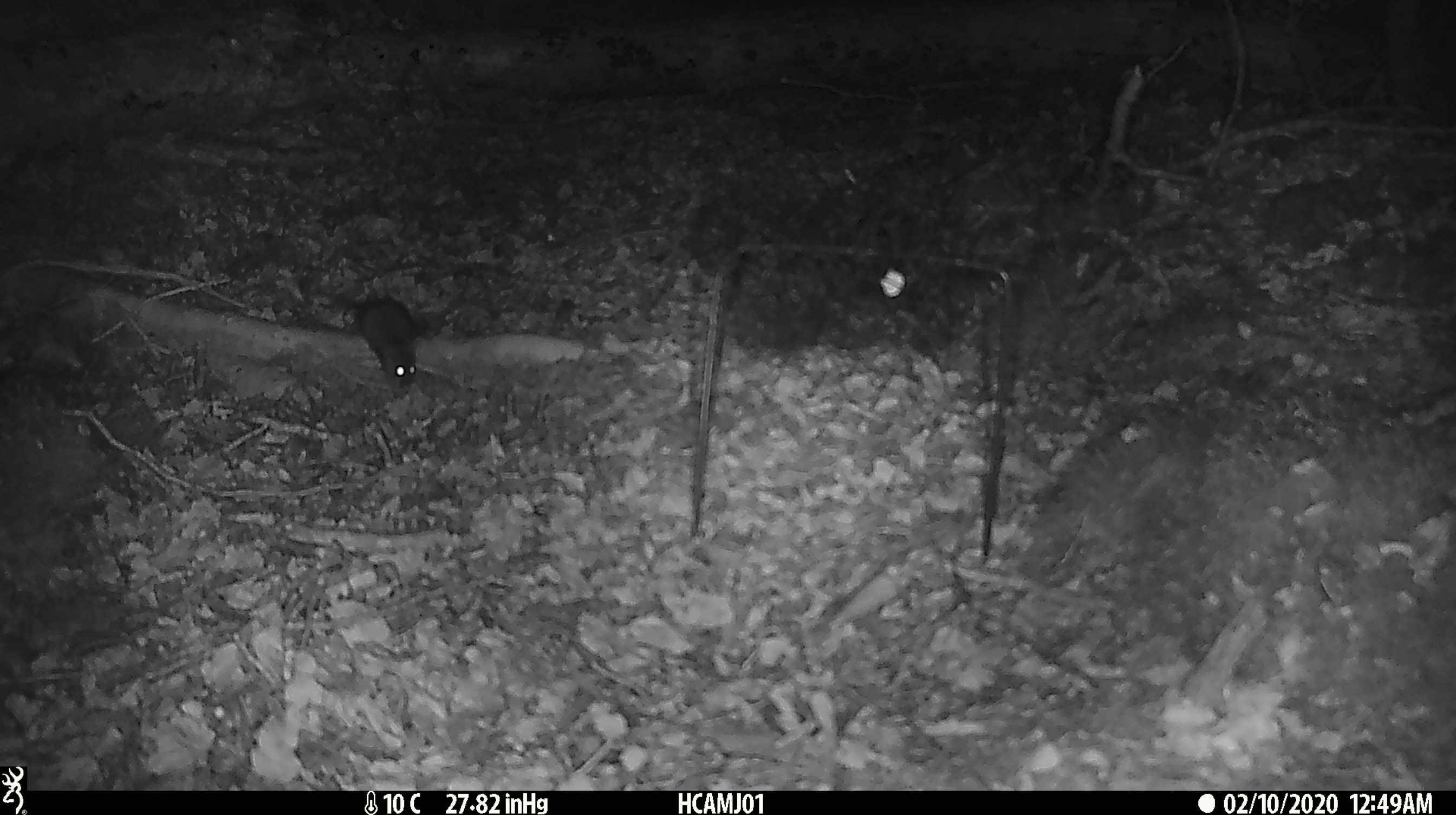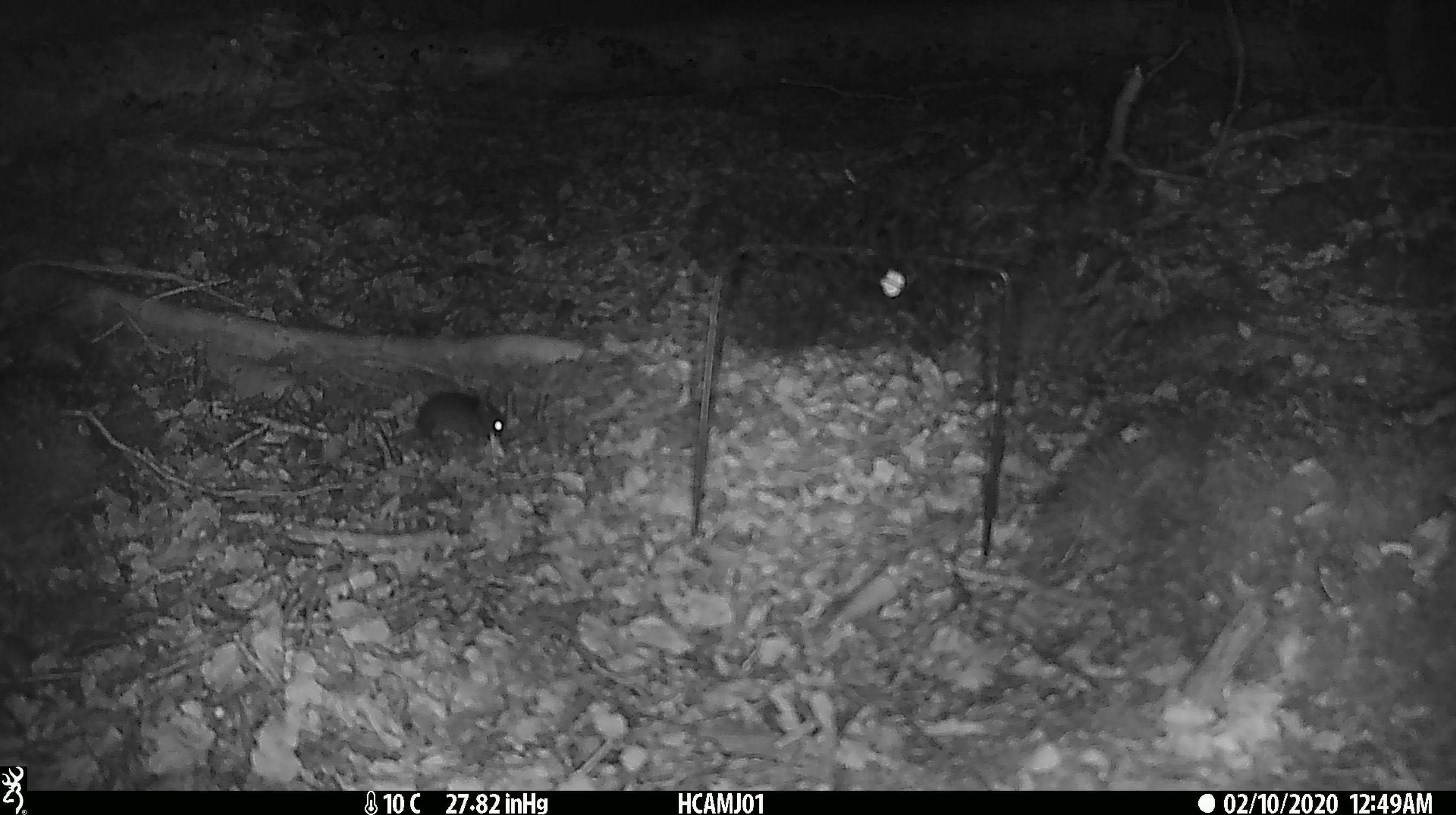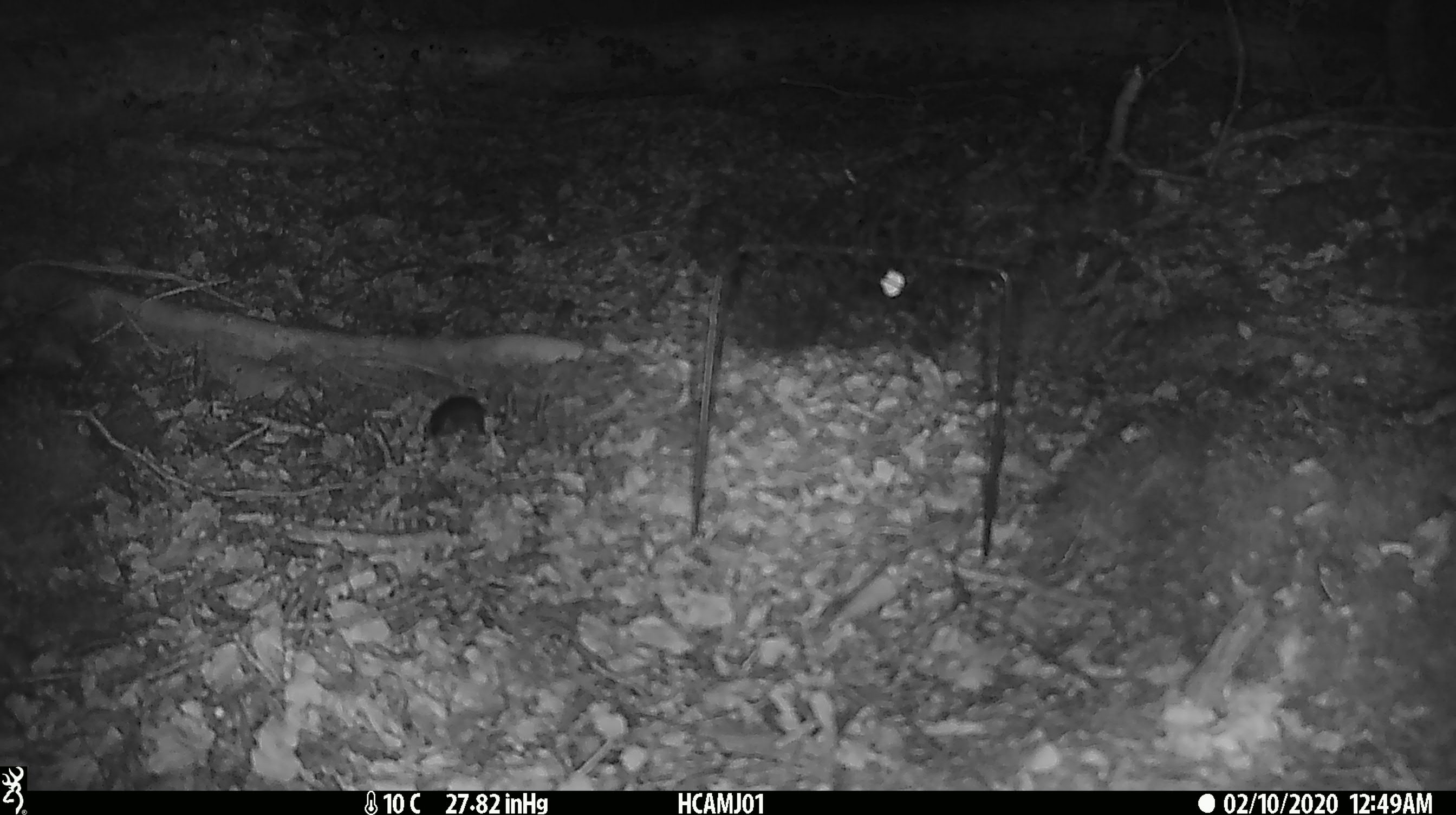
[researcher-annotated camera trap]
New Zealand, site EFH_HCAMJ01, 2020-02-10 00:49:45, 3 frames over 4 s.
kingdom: Animalia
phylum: Chordata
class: Mammalia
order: Rodentia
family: Muridae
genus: Mus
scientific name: Mus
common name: mouse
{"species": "mouse (Mus)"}